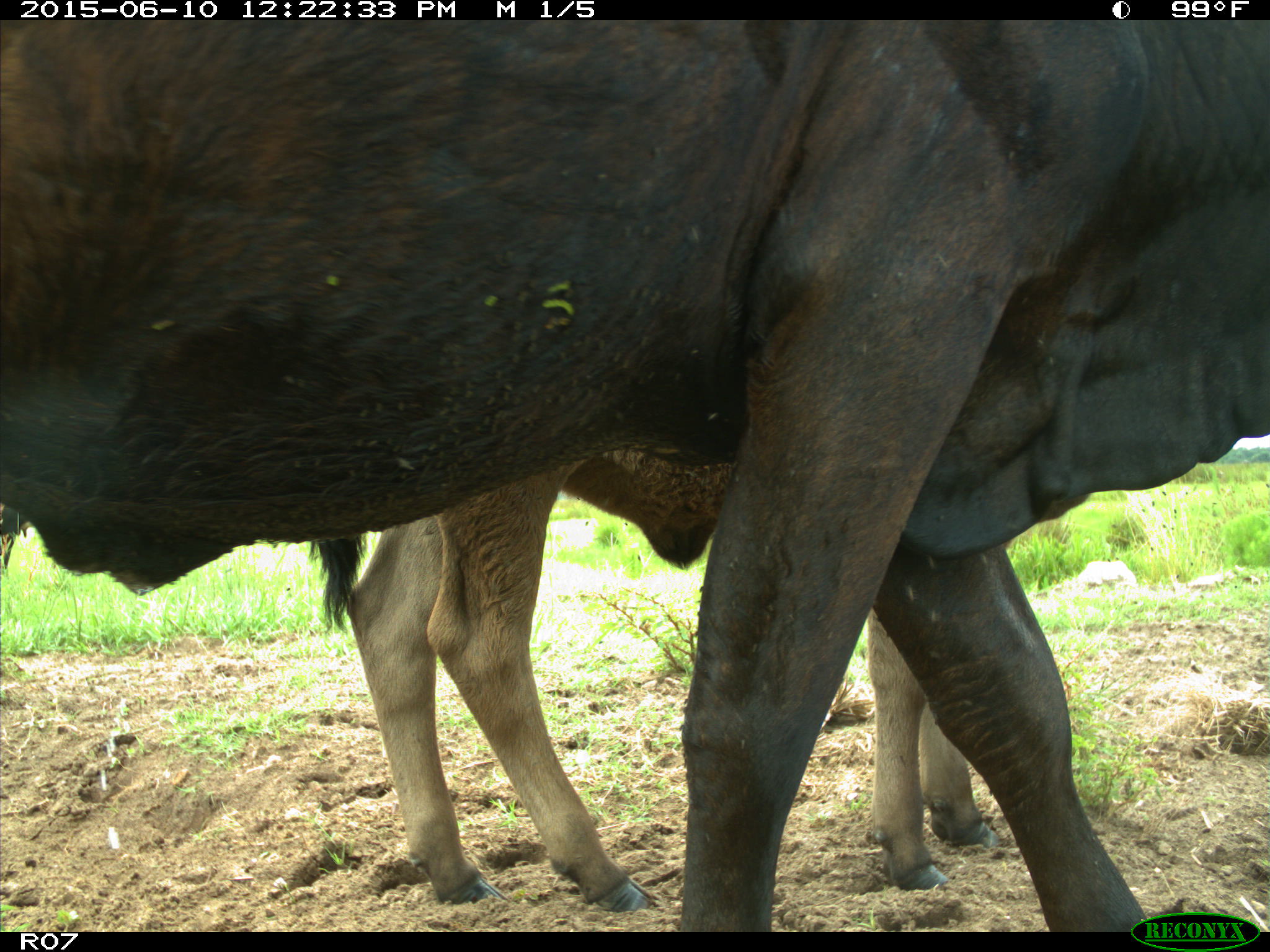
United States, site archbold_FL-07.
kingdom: Animalia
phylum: Chordata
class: Mammalia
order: Artiodactyla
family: Bovidae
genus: Bos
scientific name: Bos taurus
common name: domestic cow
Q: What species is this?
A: Bos taurus (domestic cow).